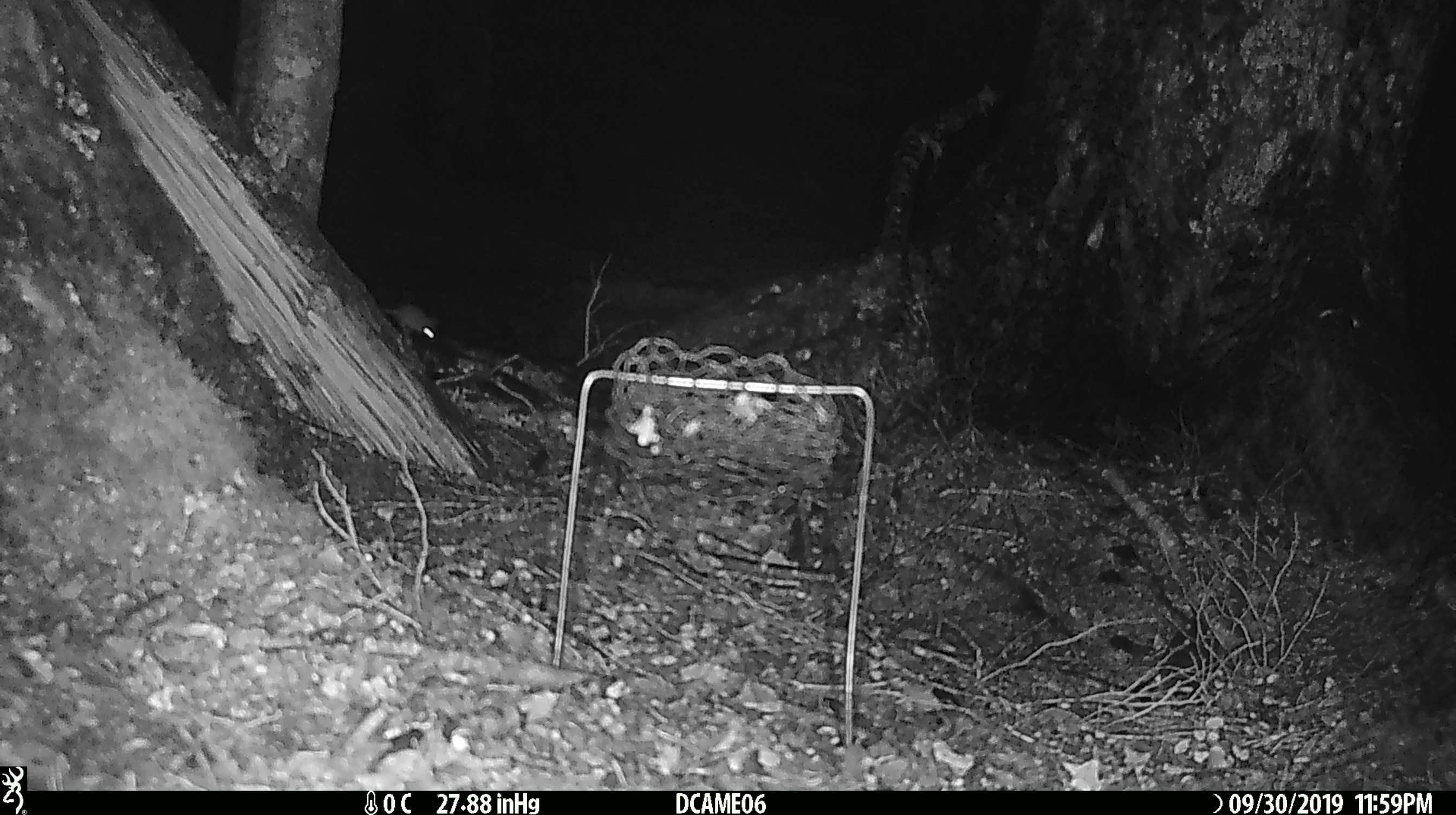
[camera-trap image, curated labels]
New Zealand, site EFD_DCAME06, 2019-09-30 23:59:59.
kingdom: Animalia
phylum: Chordata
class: Mammalia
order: Rodentia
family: Muridae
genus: Mus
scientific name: Mus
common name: mouse